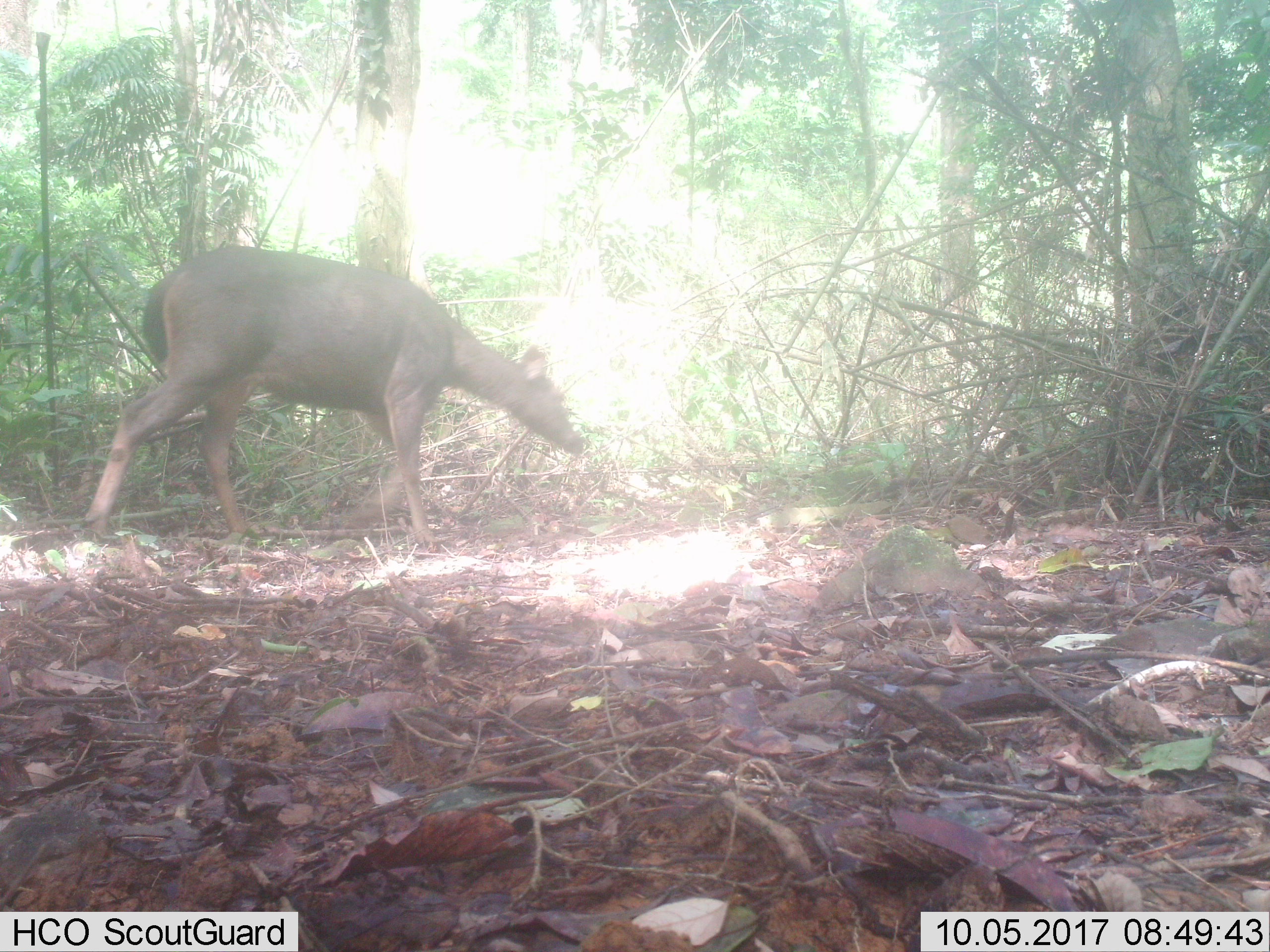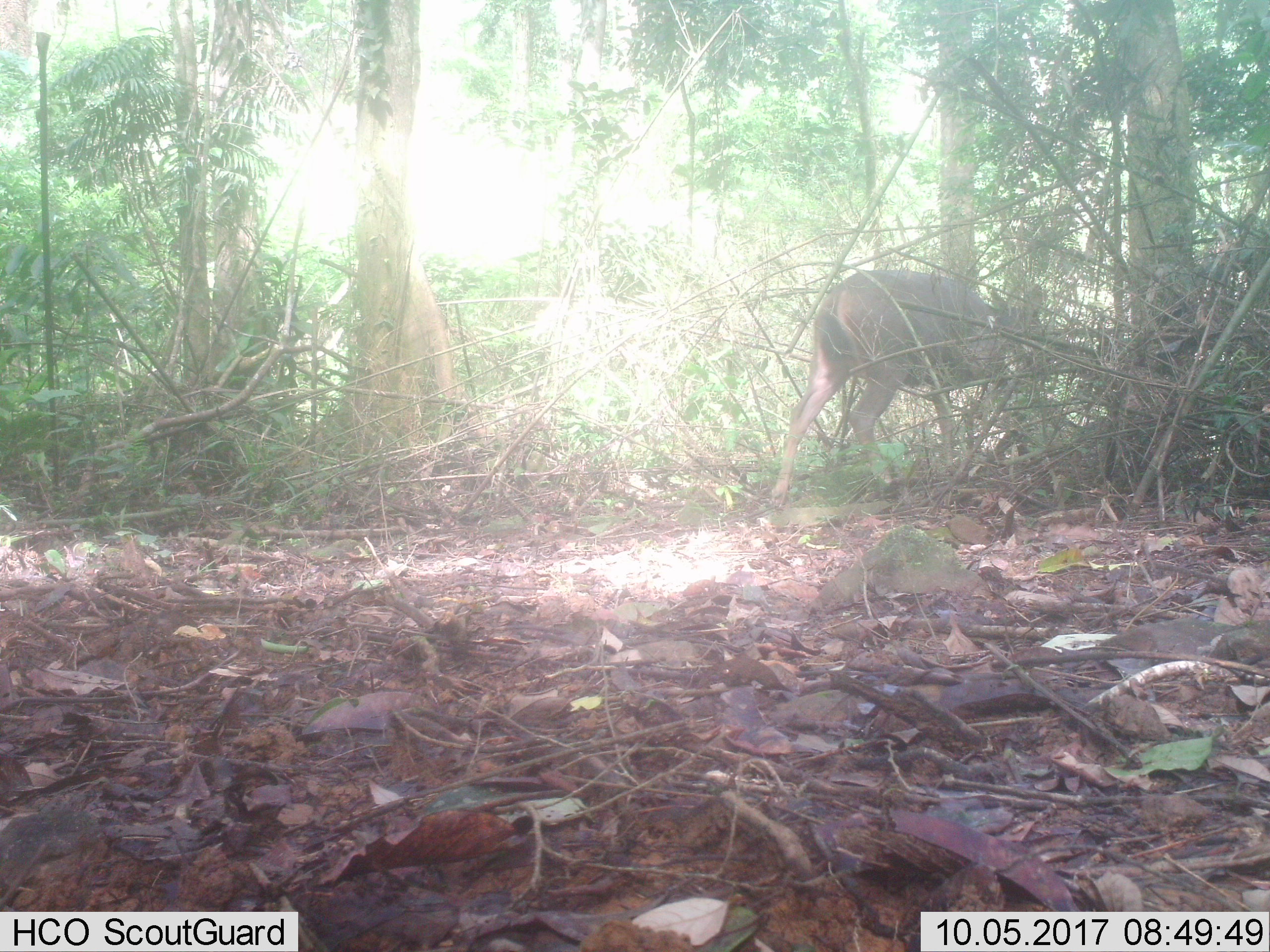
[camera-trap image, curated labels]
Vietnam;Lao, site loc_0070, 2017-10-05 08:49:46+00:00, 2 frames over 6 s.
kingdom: Animalia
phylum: Chordata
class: Mammalia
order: Artiodactyla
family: Cervidae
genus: Rusa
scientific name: Rusa unicolor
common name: sambar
Sambar (Rusa unicolor). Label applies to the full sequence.